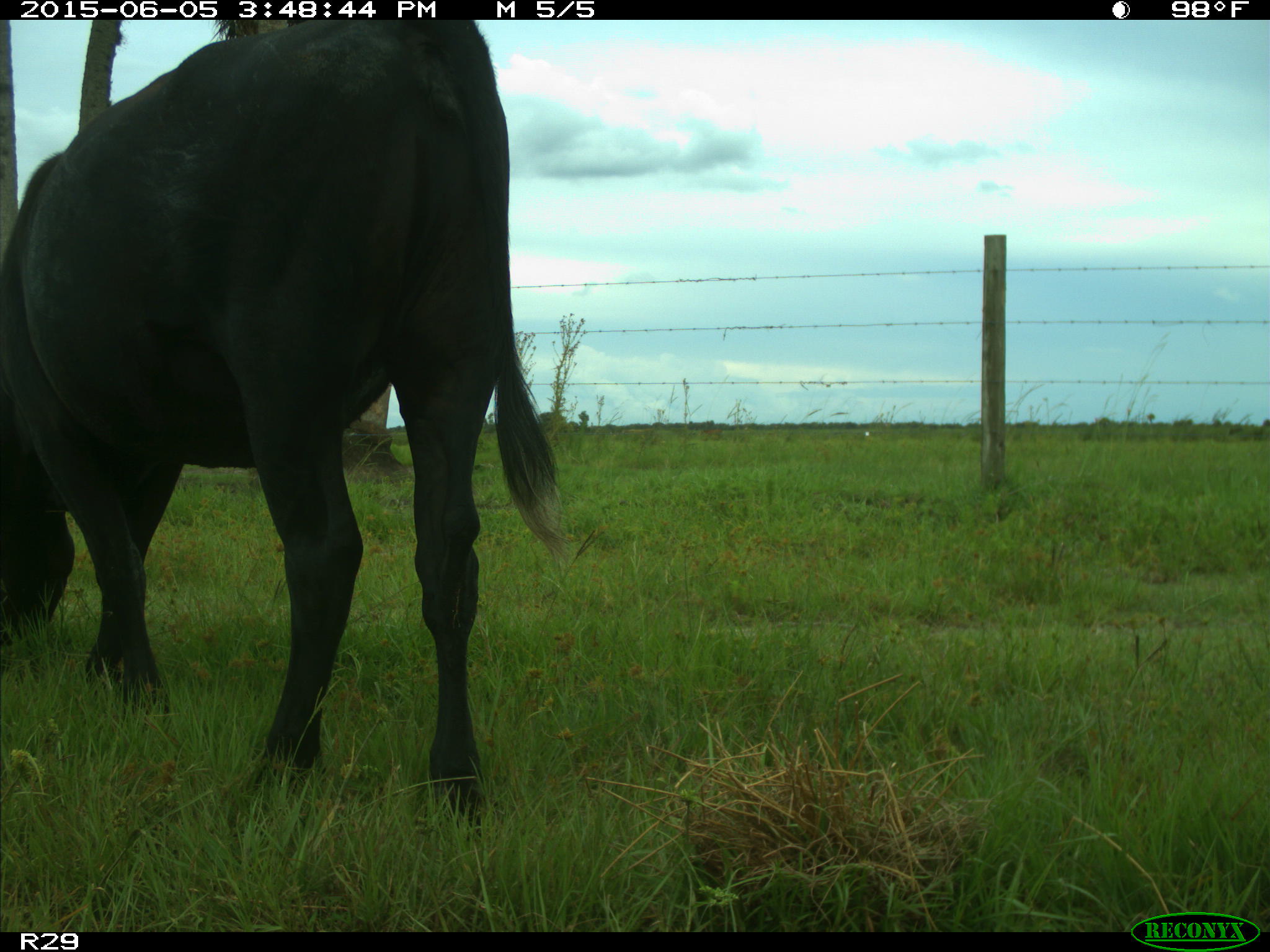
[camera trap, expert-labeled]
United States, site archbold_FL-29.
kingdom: Animalia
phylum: Chordata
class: Mammalia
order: Artiodactyla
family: Bovidae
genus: Bos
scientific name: Bos taurus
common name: domestic cow